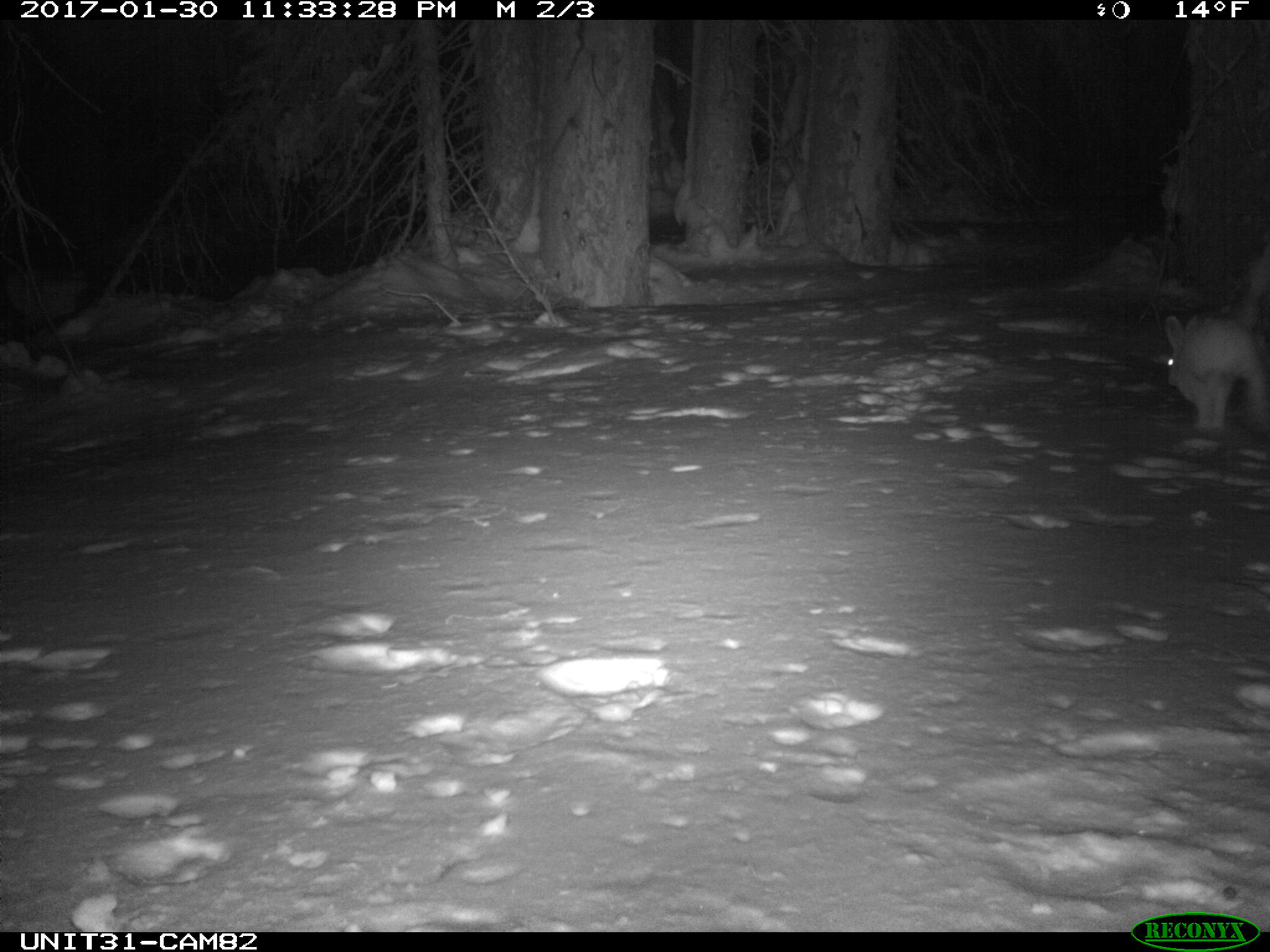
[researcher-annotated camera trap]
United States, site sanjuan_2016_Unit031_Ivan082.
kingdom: Animalia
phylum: Chordata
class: Mammalia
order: Lagomorpha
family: Leporidae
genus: Lepus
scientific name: Lepus americanus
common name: snowshoe hare